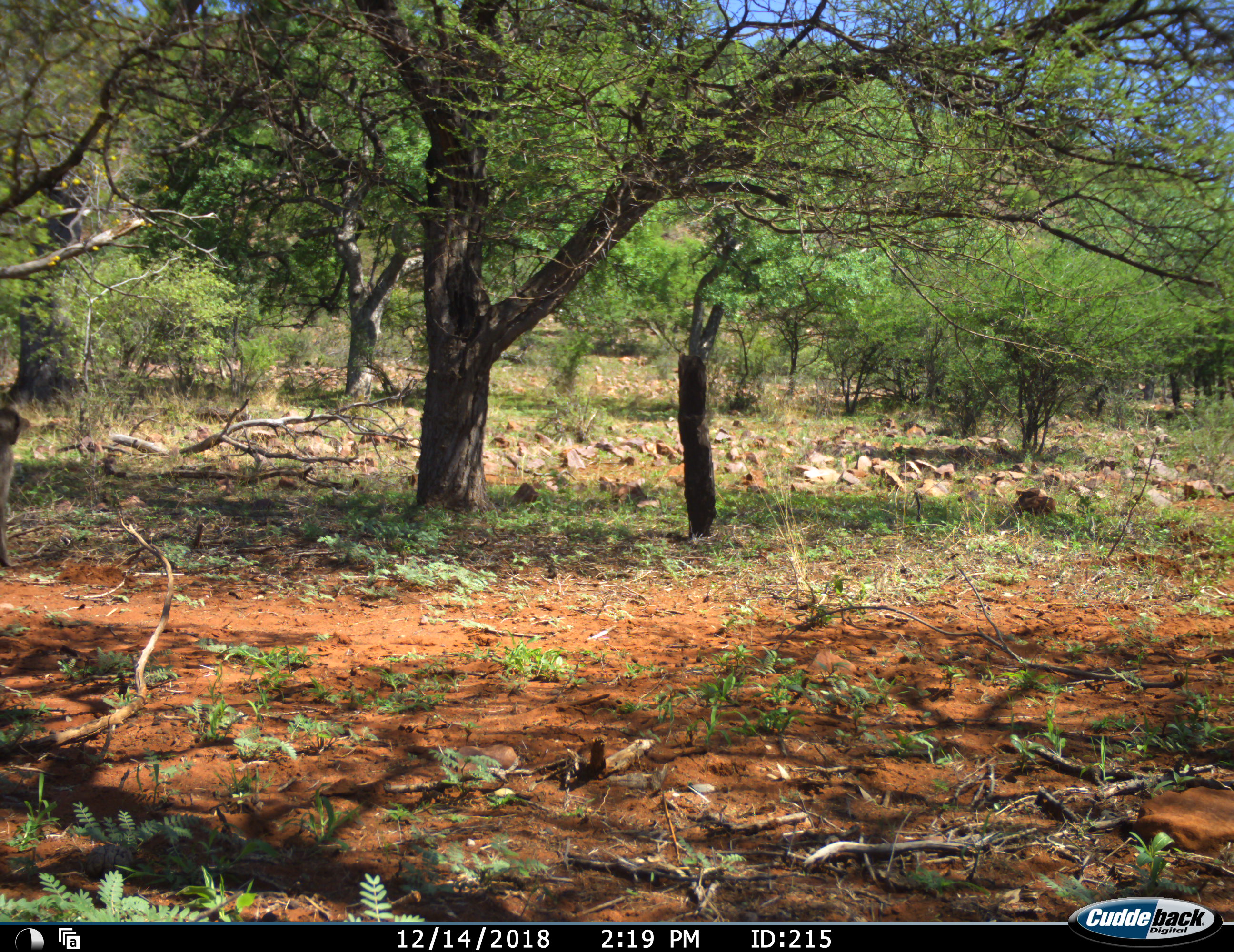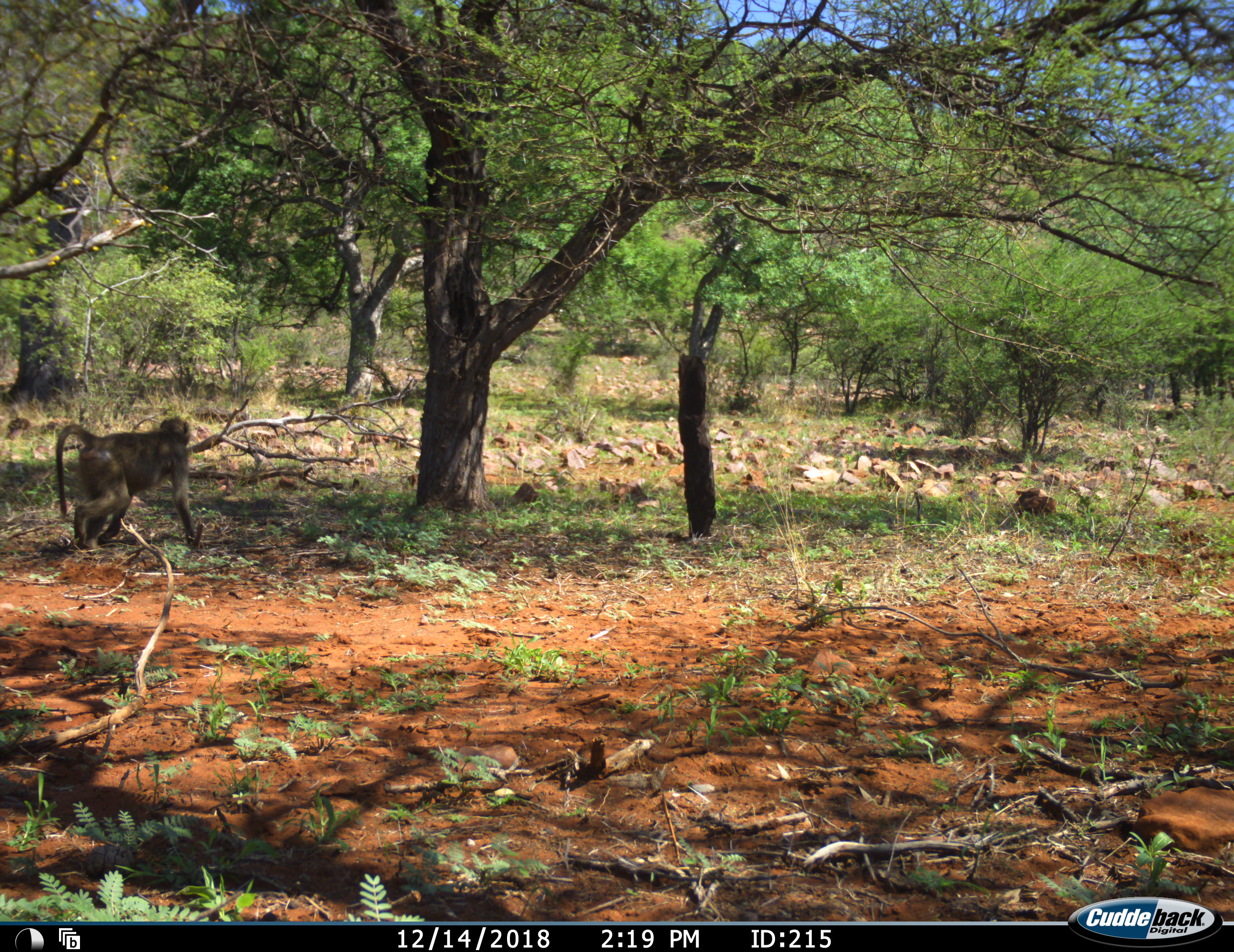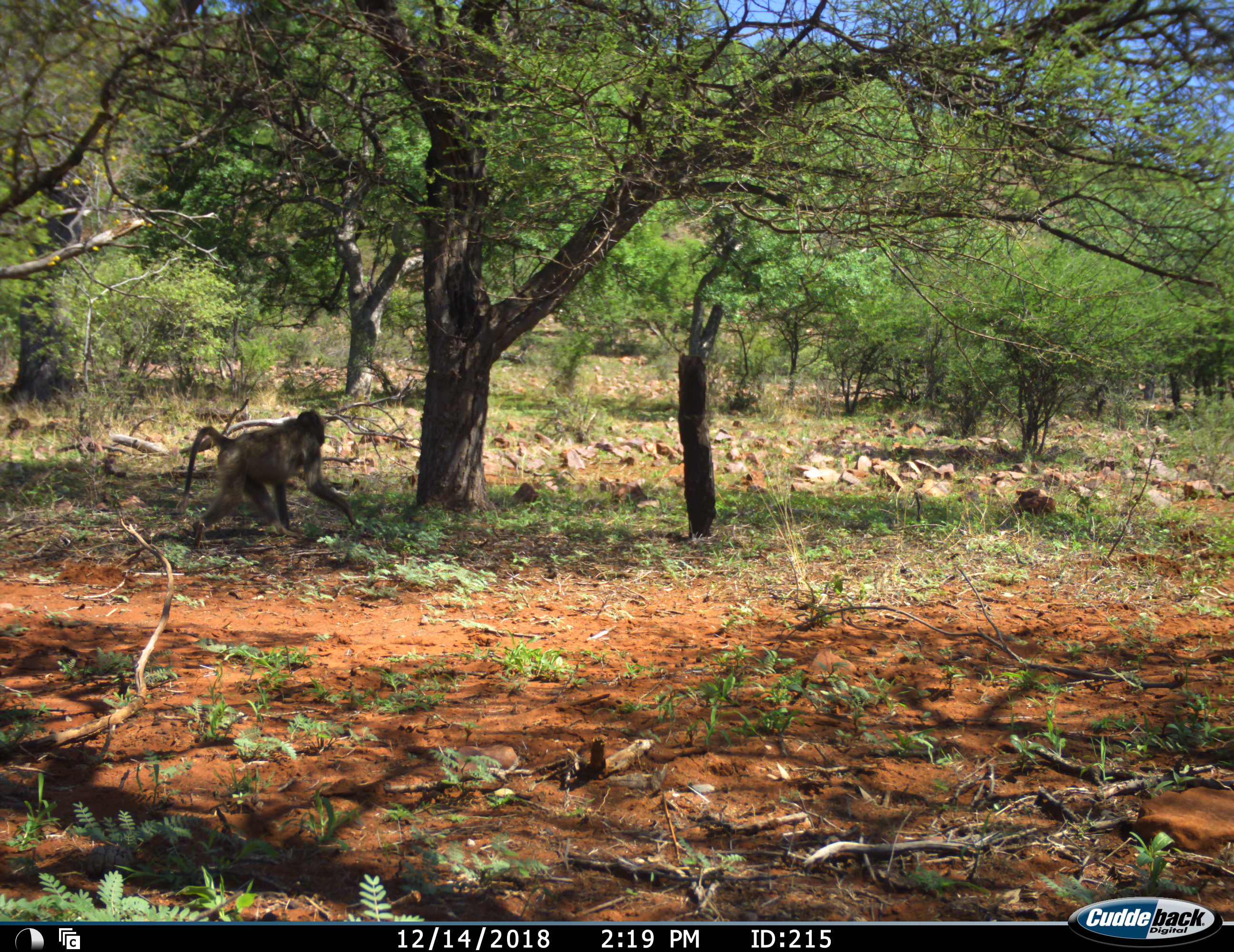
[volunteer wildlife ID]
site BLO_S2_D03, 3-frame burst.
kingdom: Animalia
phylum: Chordata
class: Mammalia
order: Primates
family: Cercopithecidae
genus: Papio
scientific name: Papio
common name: baboon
Baboon (Papio), count 1. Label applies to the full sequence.